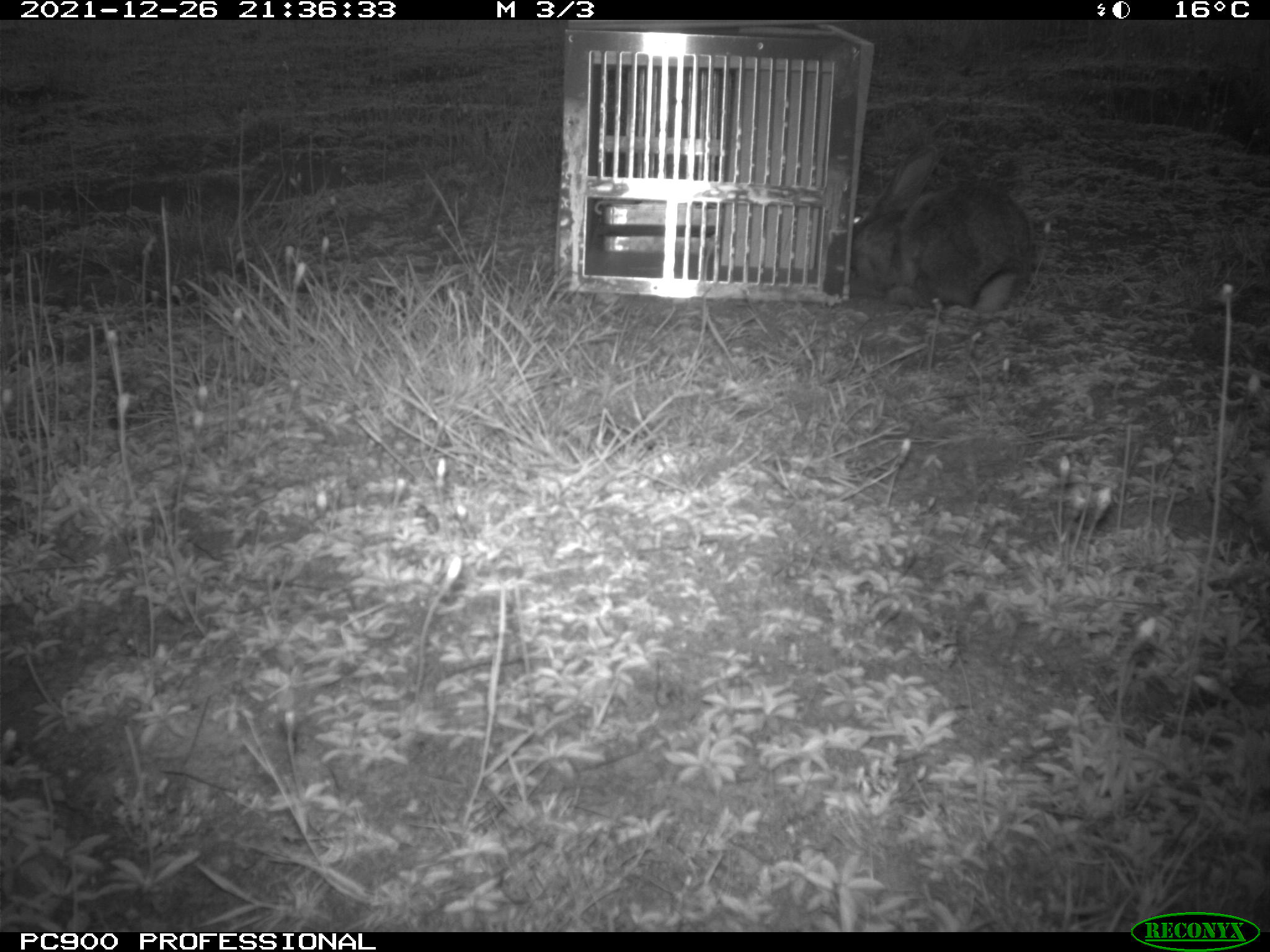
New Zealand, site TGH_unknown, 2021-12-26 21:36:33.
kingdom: Animalia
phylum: Chordata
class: Mammalia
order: Lagomorpha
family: Leporidae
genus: Oryctolagus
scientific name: Oryctolagus cuniculus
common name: european rabbit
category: rabbit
Rabbit (european rabbit) (Oryctolagus cuniculus).